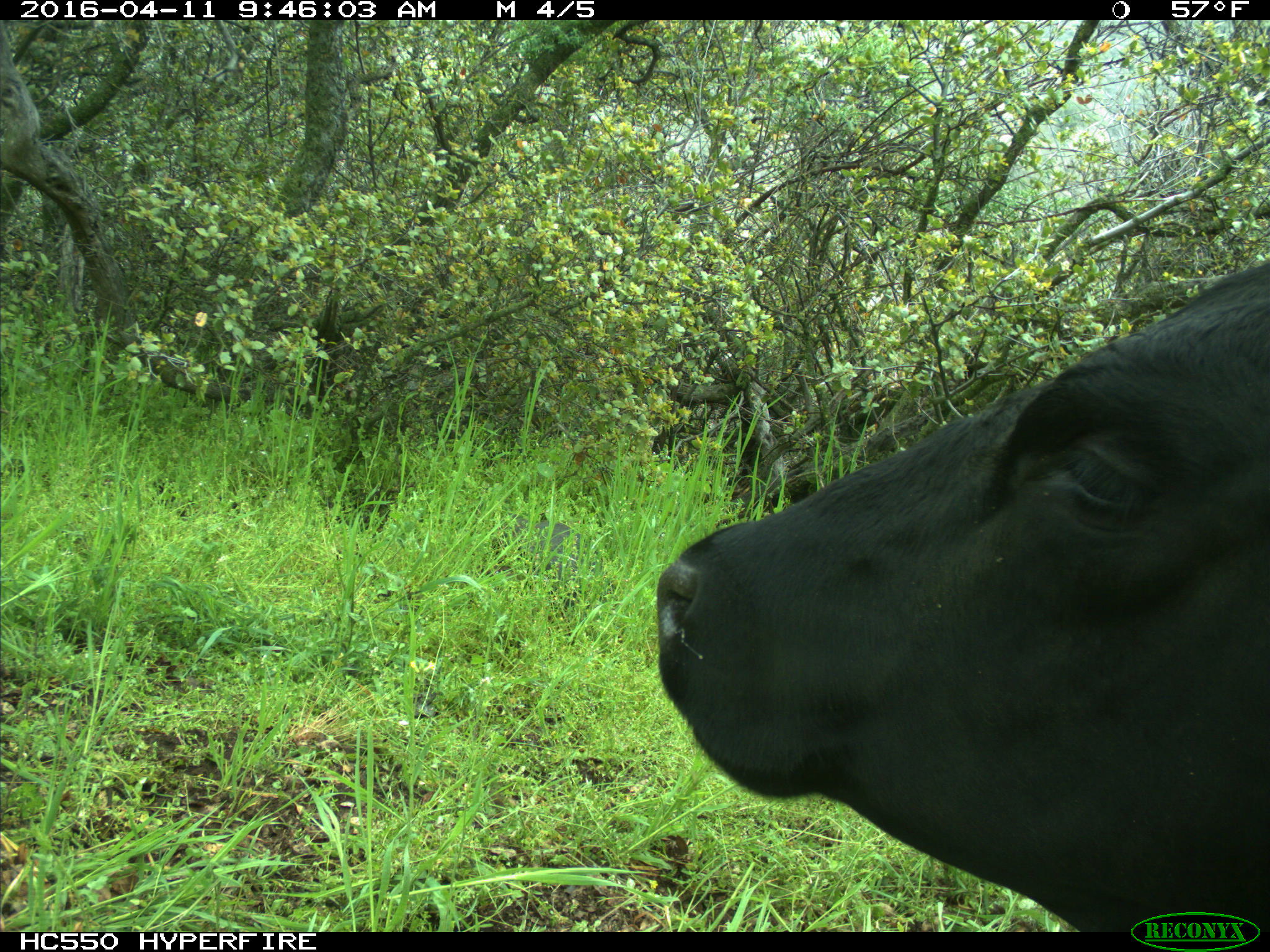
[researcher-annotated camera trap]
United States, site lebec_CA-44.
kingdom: Animalia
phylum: Chordata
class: Mammalia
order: Artiodactyla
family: Bovidae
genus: Bos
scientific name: Bos taurus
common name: domestic cow